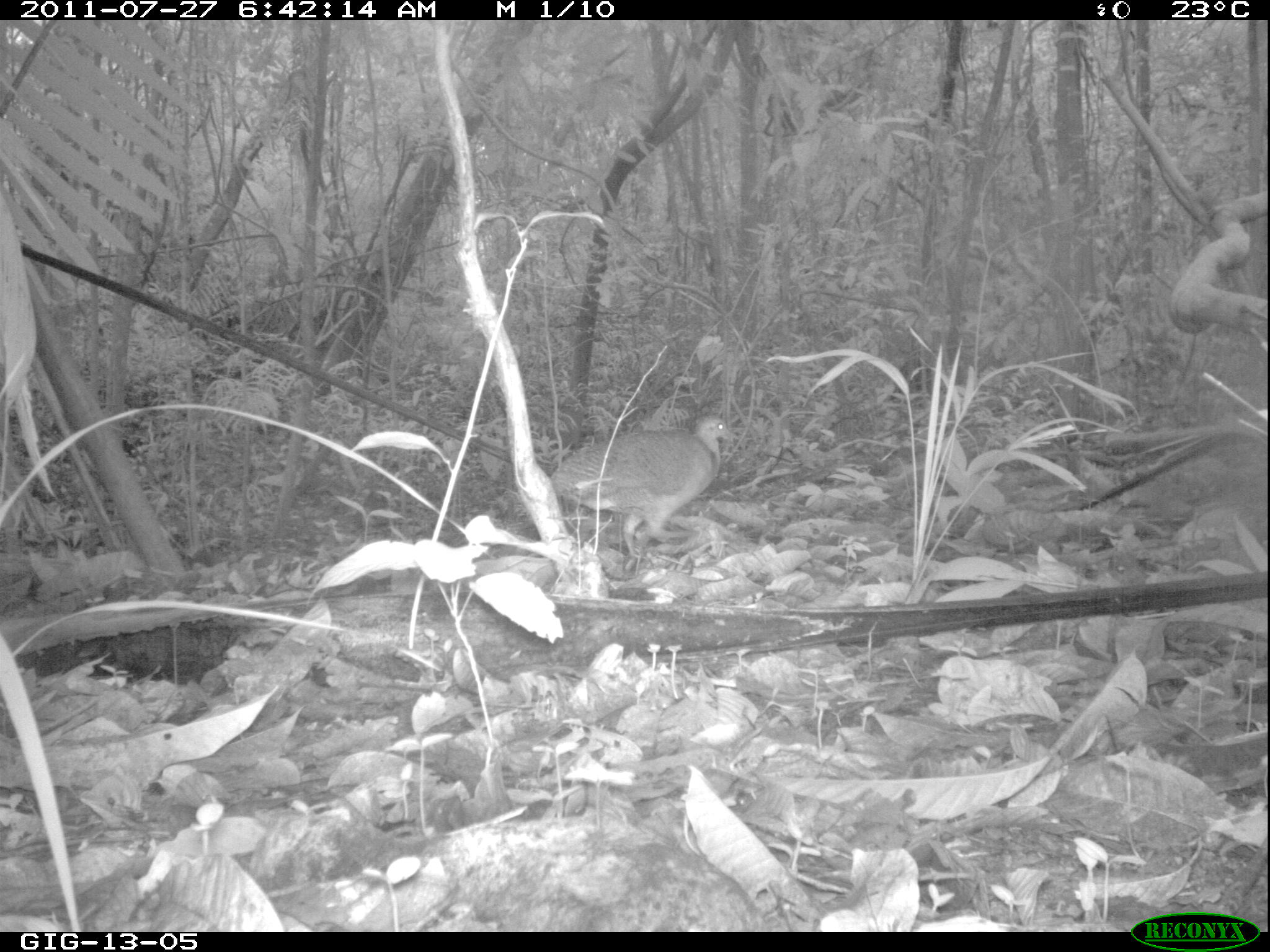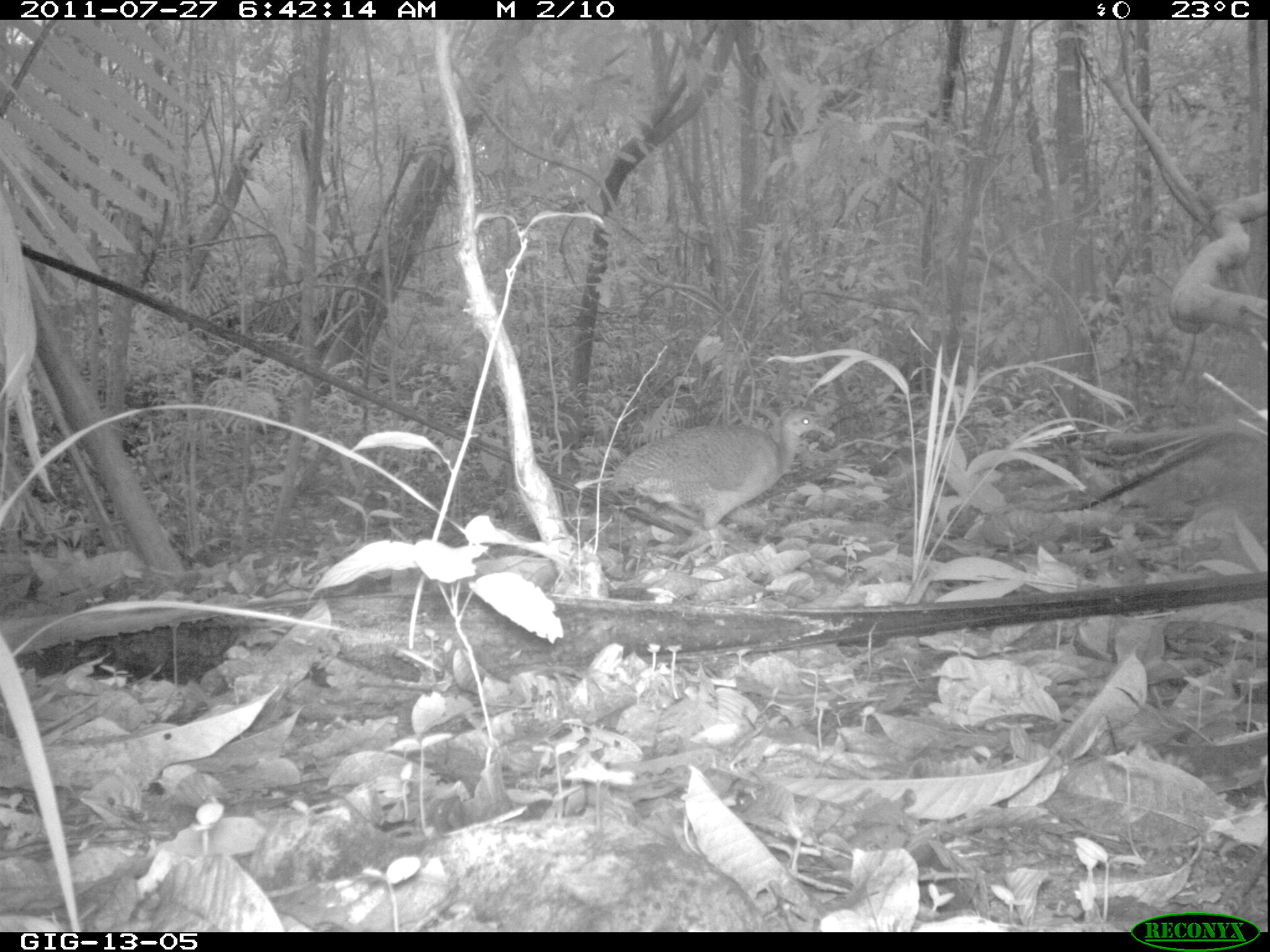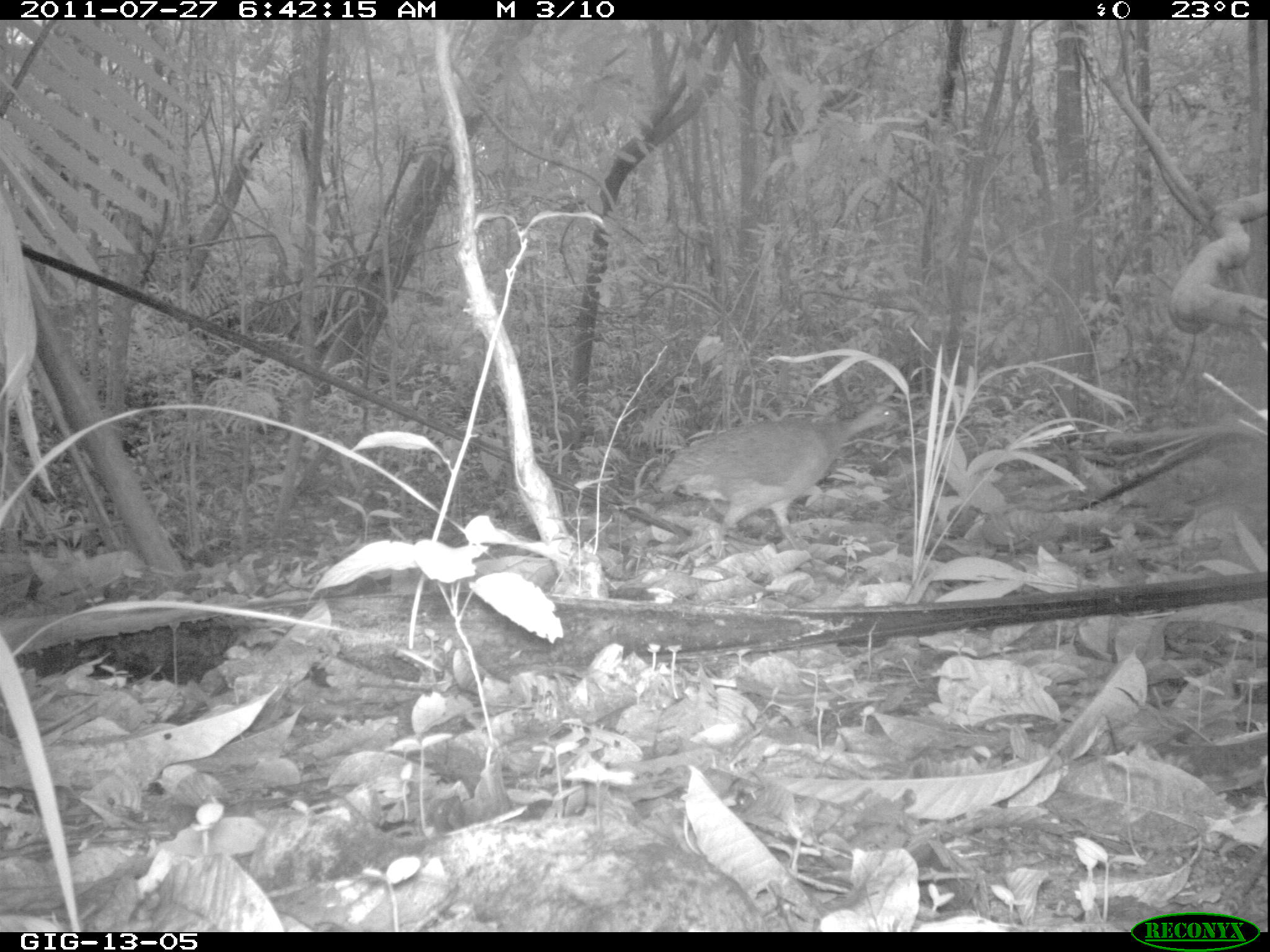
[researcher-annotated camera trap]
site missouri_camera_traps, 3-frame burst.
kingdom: Animalia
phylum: Chordata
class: Aves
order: Tinamiformes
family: Tinamidae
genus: Tinamus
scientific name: Tinamus major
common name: great tinamou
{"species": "great tinamou (Tinamus major)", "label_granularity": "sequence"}